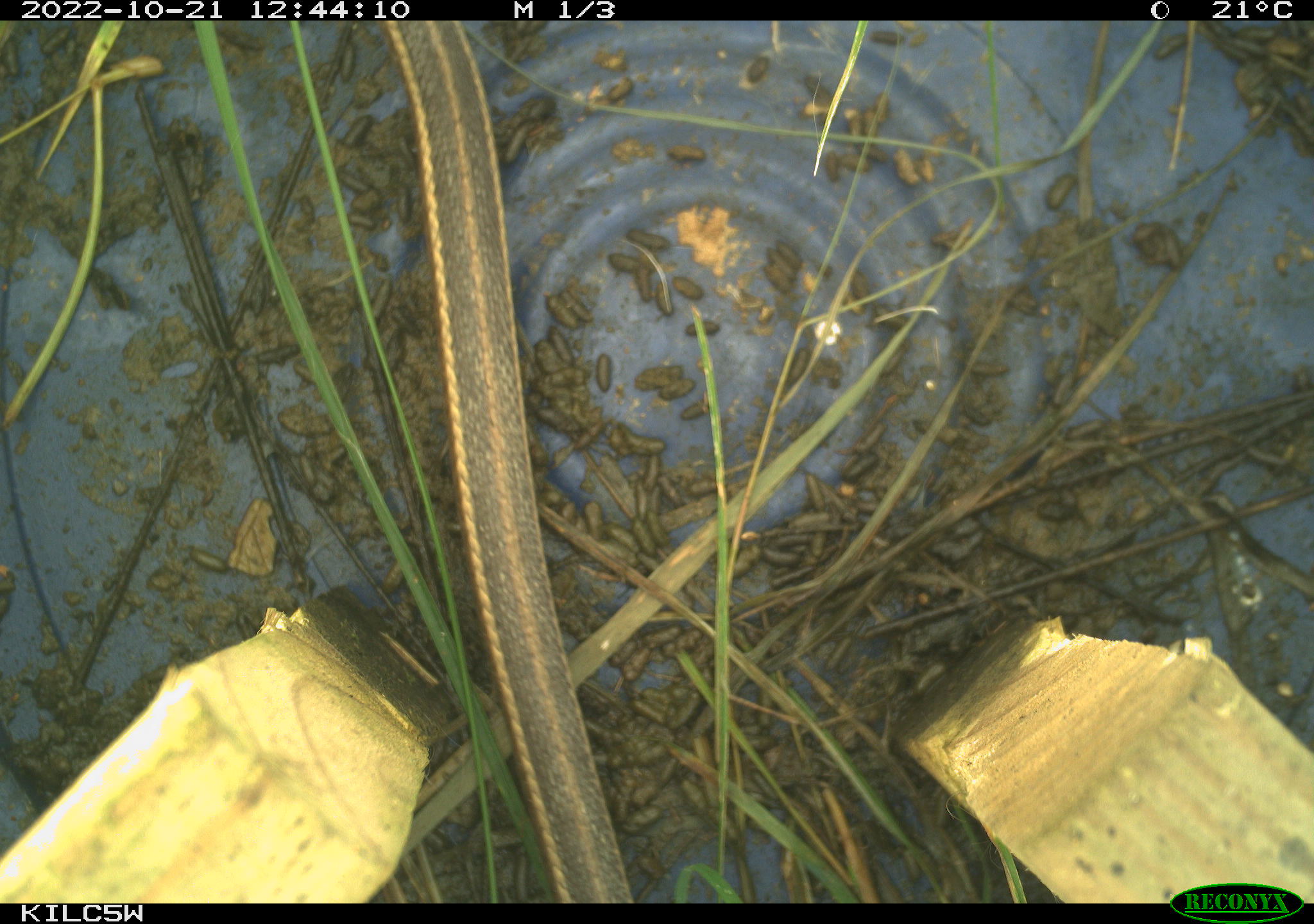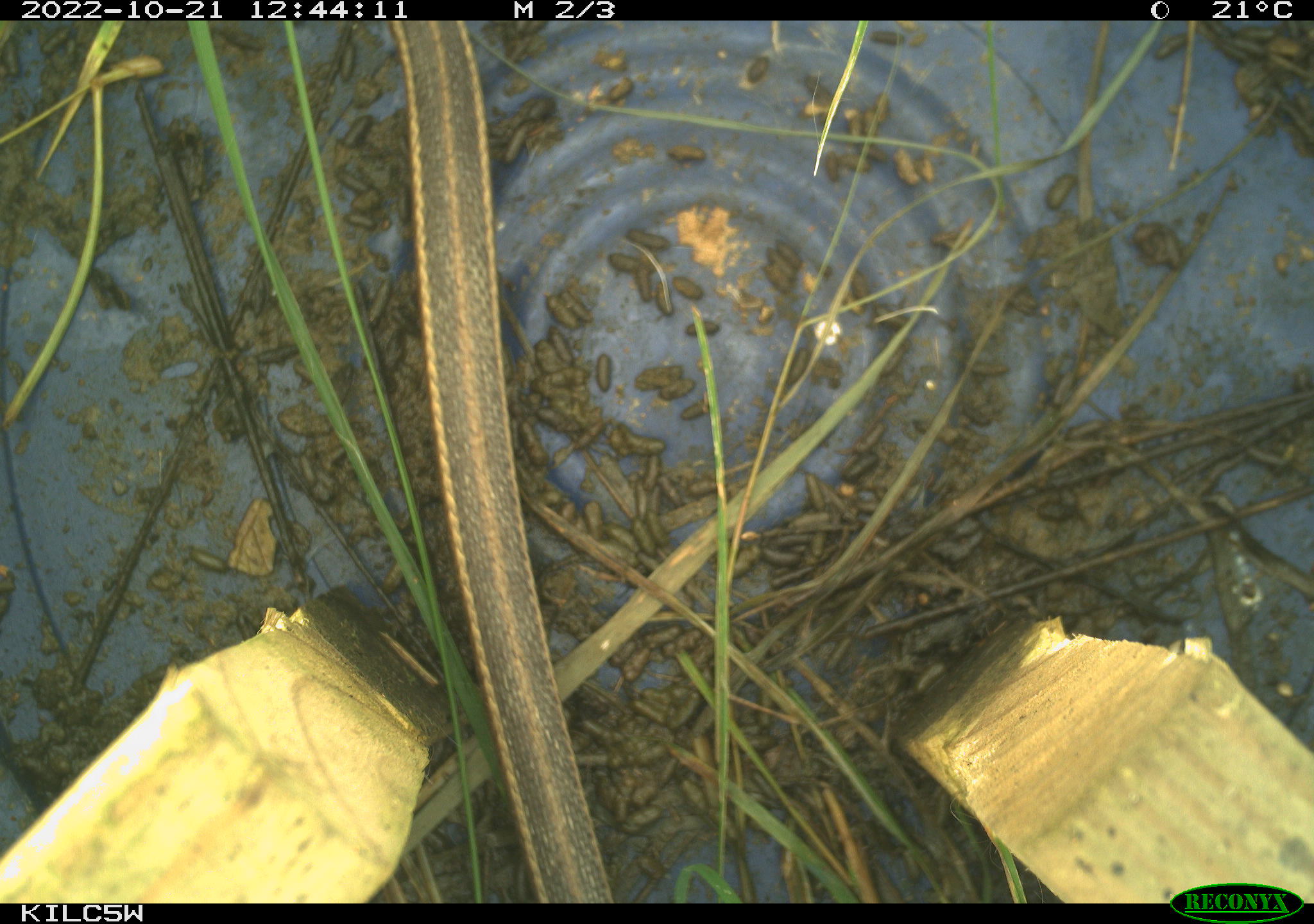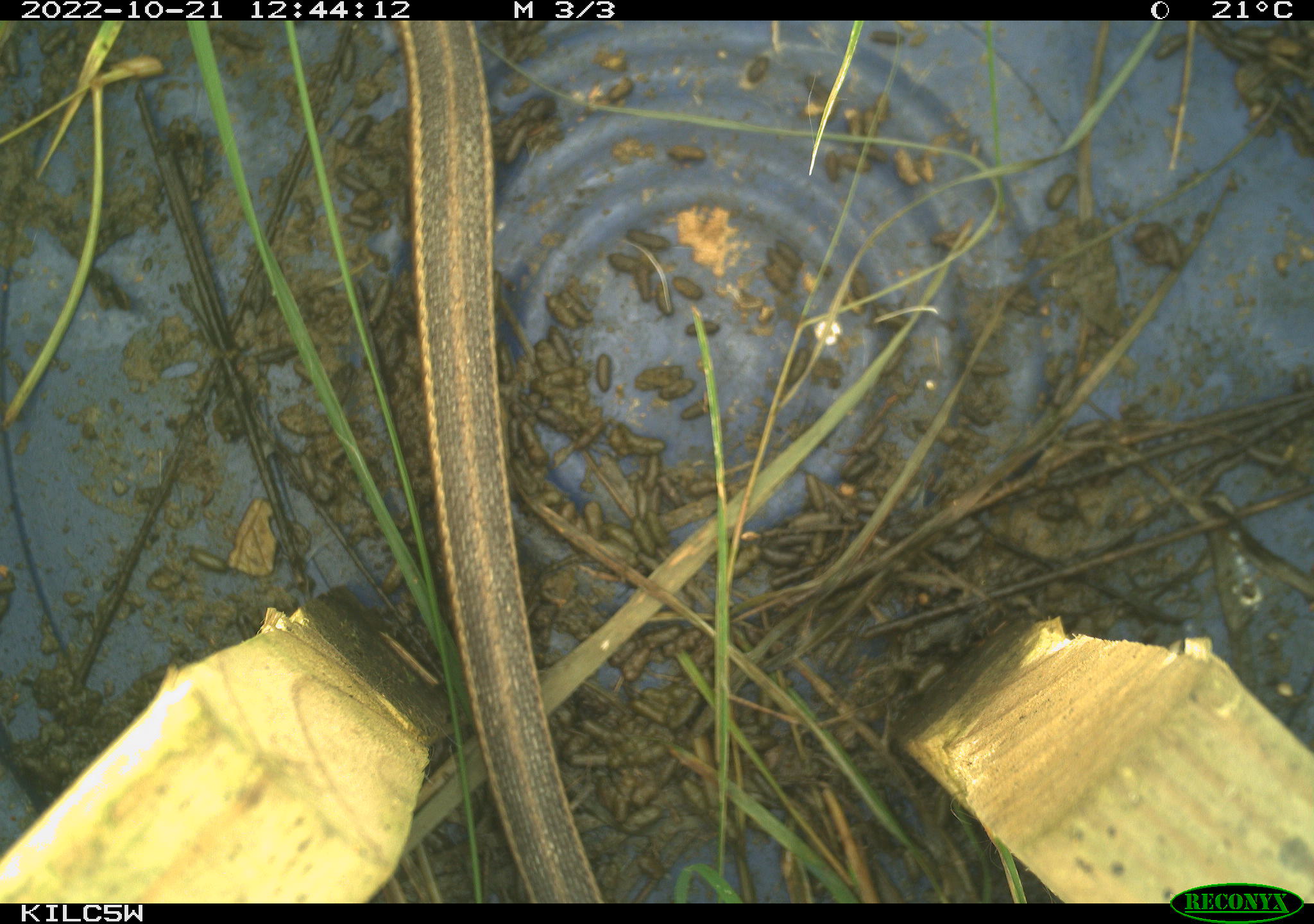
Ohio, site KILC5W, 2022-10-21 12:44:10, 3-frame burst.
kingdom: Animalia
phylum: Chordata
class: Reptilia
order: Squamata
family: Colubridae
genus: Thamnophis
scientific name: Thamnophis sirtalis sirtalis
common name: eastern gartersnake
Eastern gartersnake (Thamnophis sirtalis sirtalis).